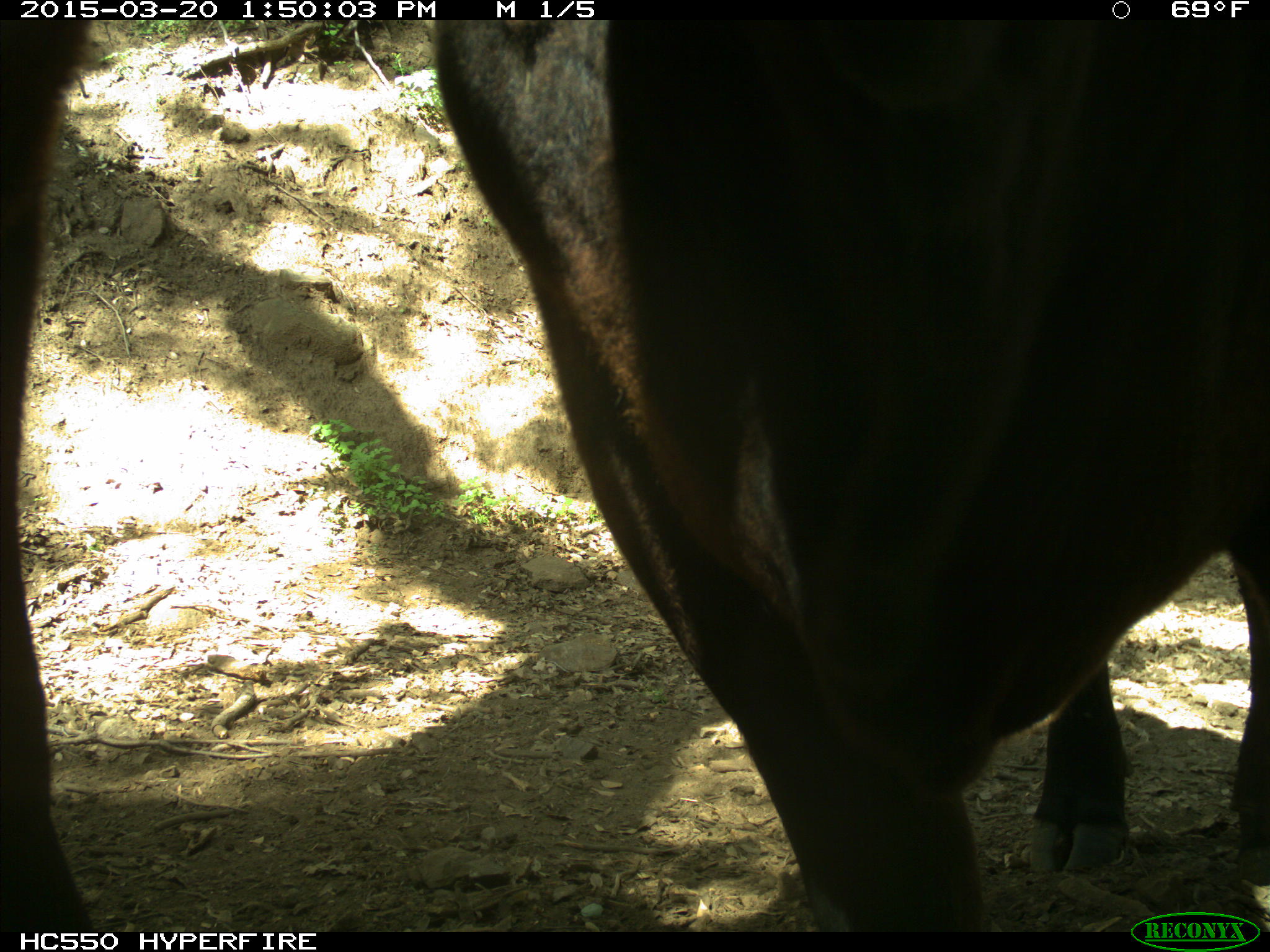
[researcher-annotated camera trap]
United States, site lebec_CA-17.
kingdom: Animalia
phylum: Chordata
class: Mammalia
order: Artiodactyla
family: Bovidae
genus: Bos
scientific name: Bos taurus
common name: domestic cow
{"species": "Bos taurus (domestic cow)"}